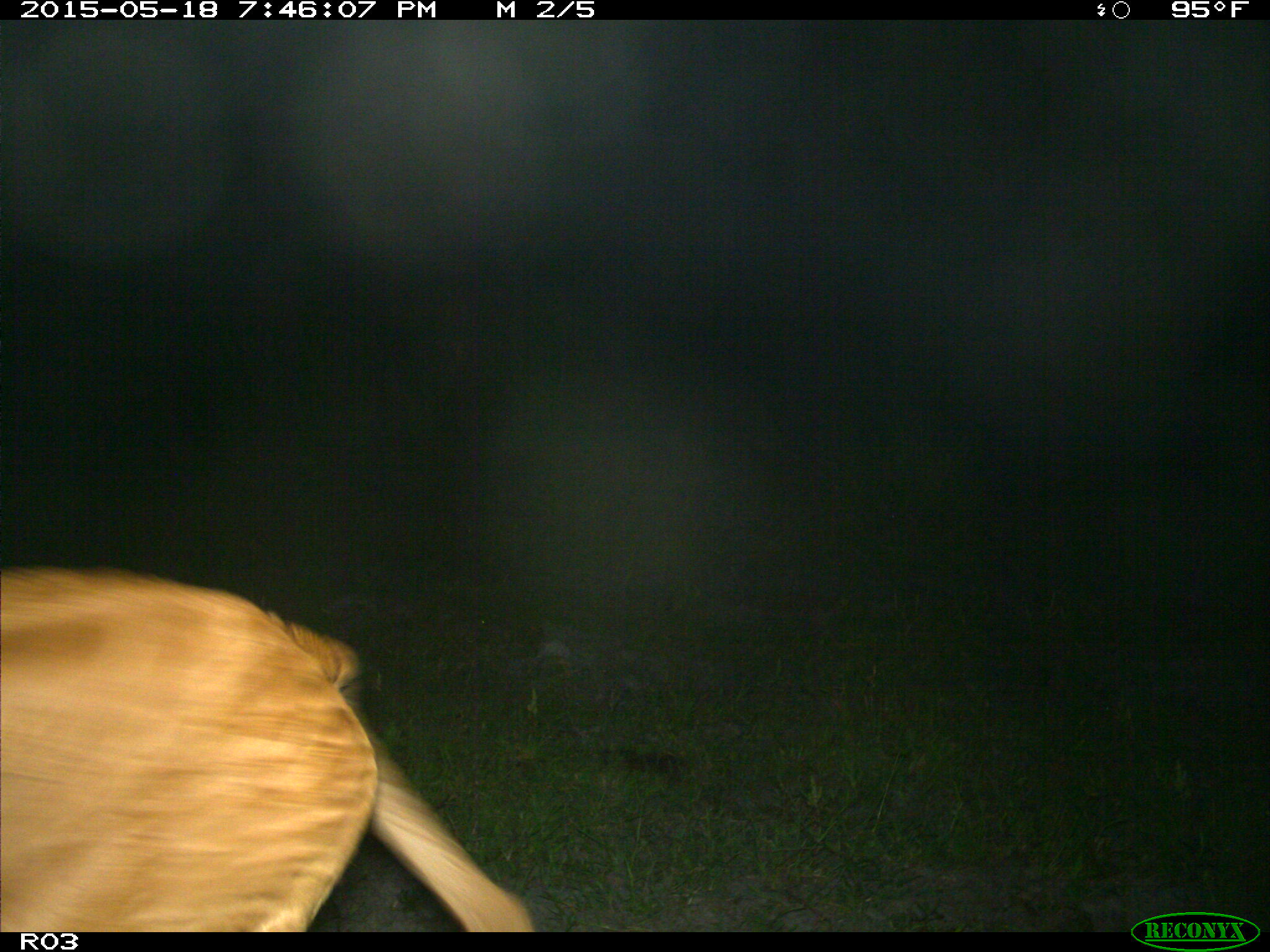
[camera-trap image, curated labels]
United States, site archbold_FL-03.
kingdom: Animalia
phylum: Chordata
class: Mammalia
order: Artiodactyla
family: Bovidae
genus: Bos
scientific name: Bos taurus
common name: domestic cow